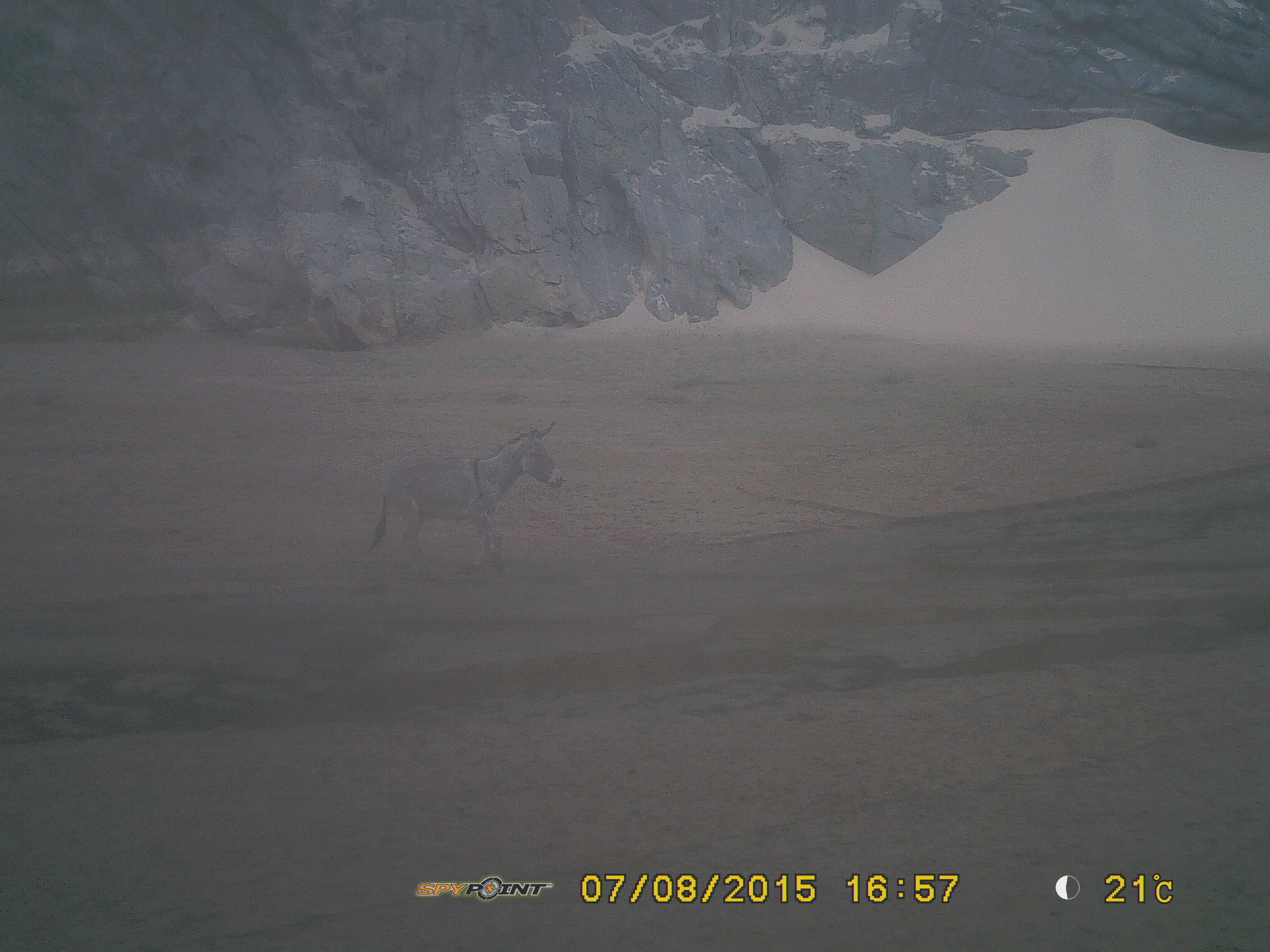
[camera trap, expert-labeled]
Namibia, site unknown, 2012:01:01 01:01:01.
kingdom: Animalia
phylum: Chordata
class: Mammalia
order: Perissodactyla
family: Equidae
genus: Equus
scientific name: Equus asinus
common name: donkey